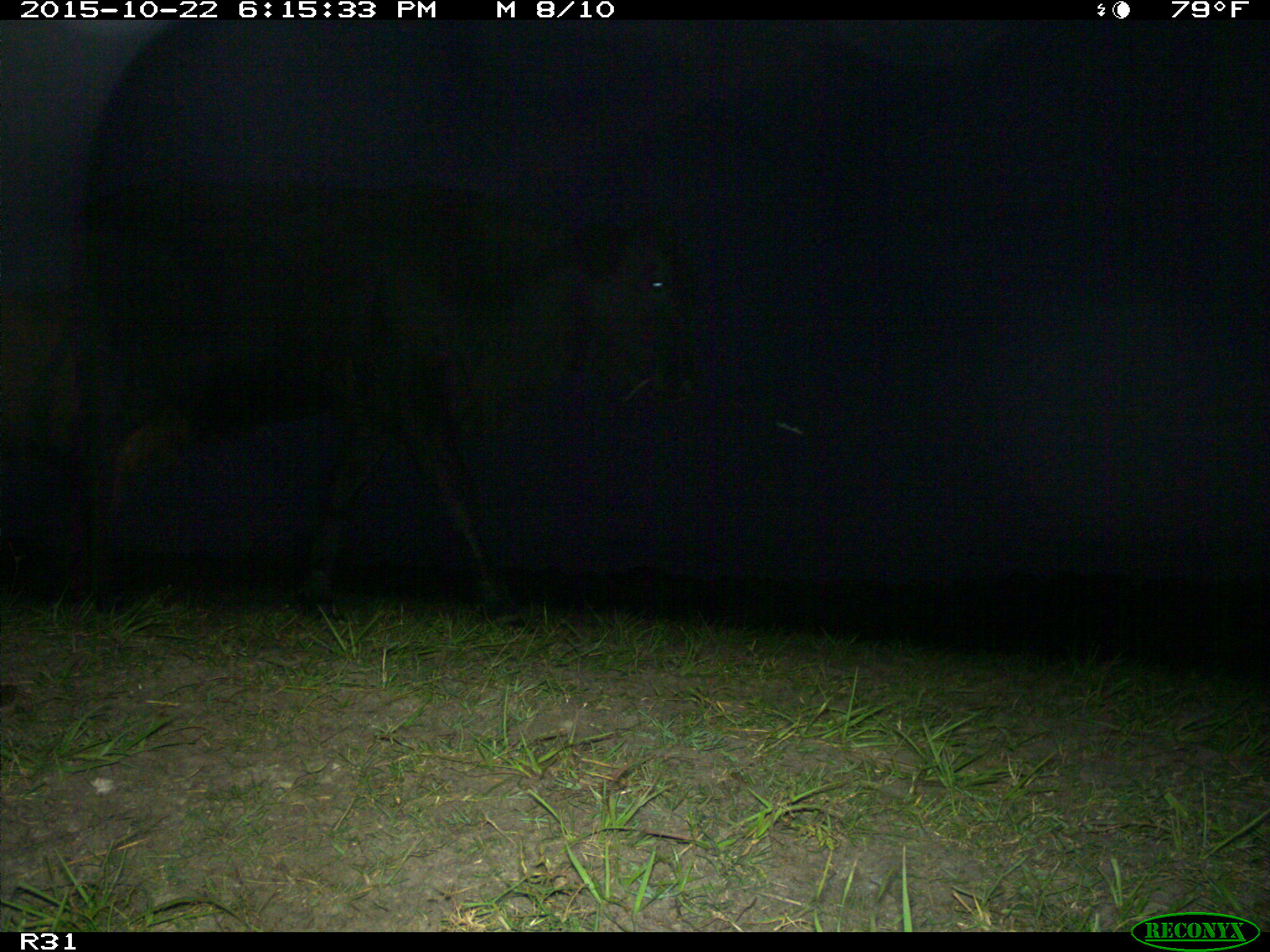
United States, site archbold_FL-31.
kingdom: Animalia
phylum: Chordata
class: Mammalia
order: Artiodactyla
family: Bovidae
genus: Bos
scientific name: Bos taurus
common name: domestic cow